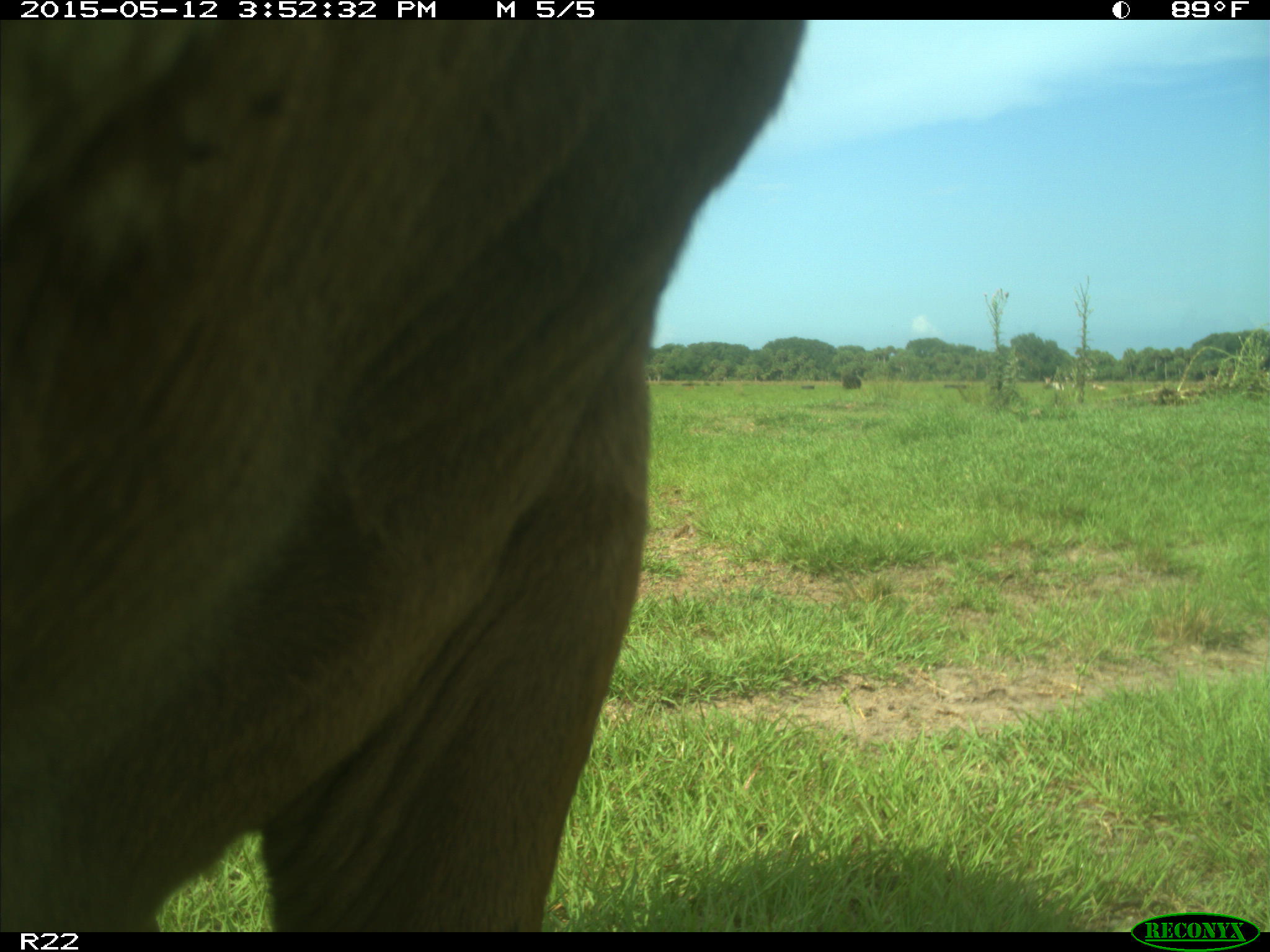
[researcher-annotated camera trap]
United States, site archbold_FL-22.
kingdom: Animalia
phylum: Chordata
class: Mammalia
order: Artiodactyla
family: Bovidae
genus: Bos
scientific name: Bos taurus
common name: domestic cow